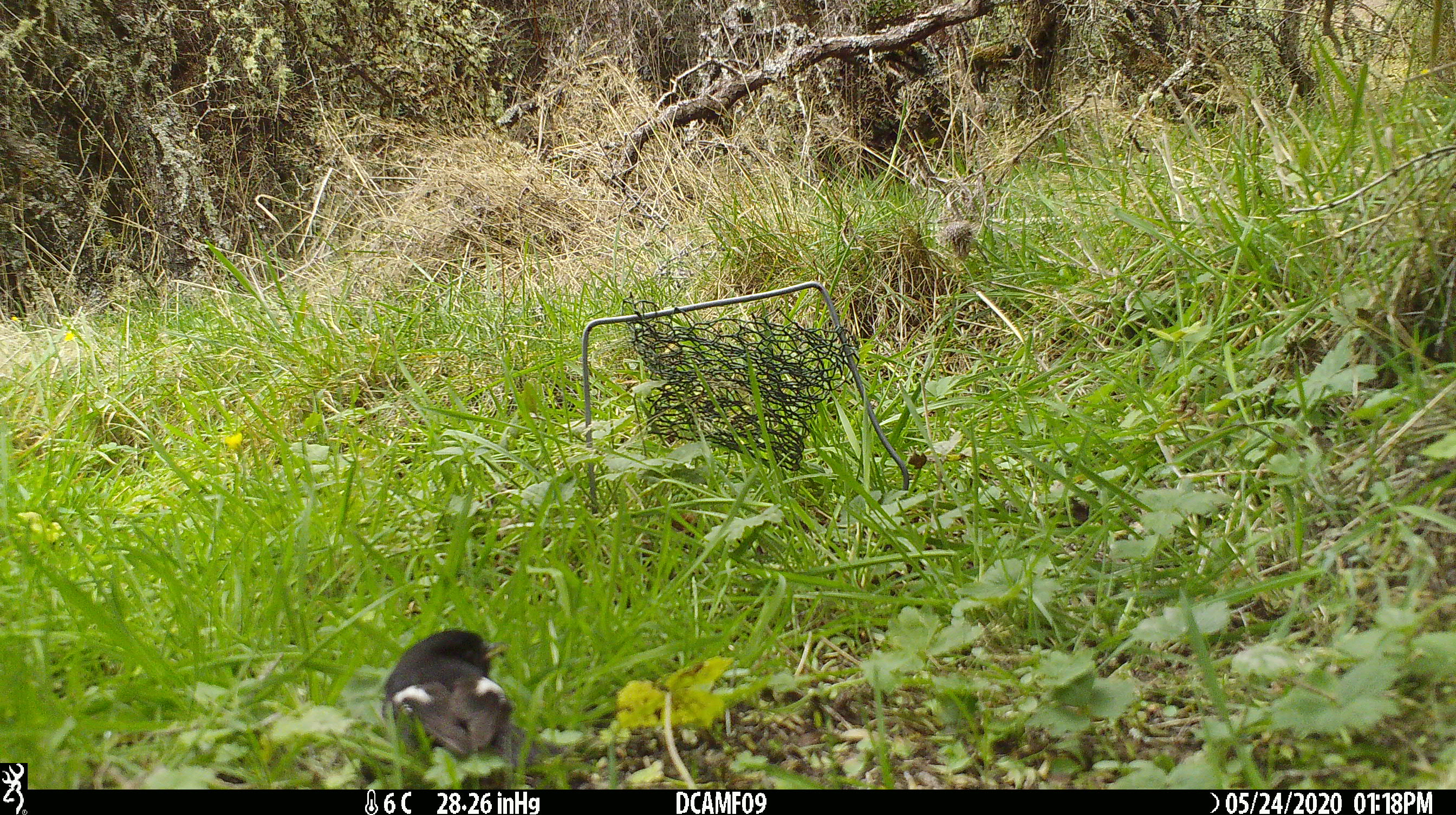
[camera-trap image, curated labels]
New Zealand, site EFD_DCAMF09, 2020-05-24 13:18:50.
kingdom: Animalia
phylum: Chordata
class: Aves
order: Passeriformes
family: Petroicidae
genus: Petroica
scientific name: Petroica macrocephala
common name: tomtit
Tomtit (Petroica macrocephala).